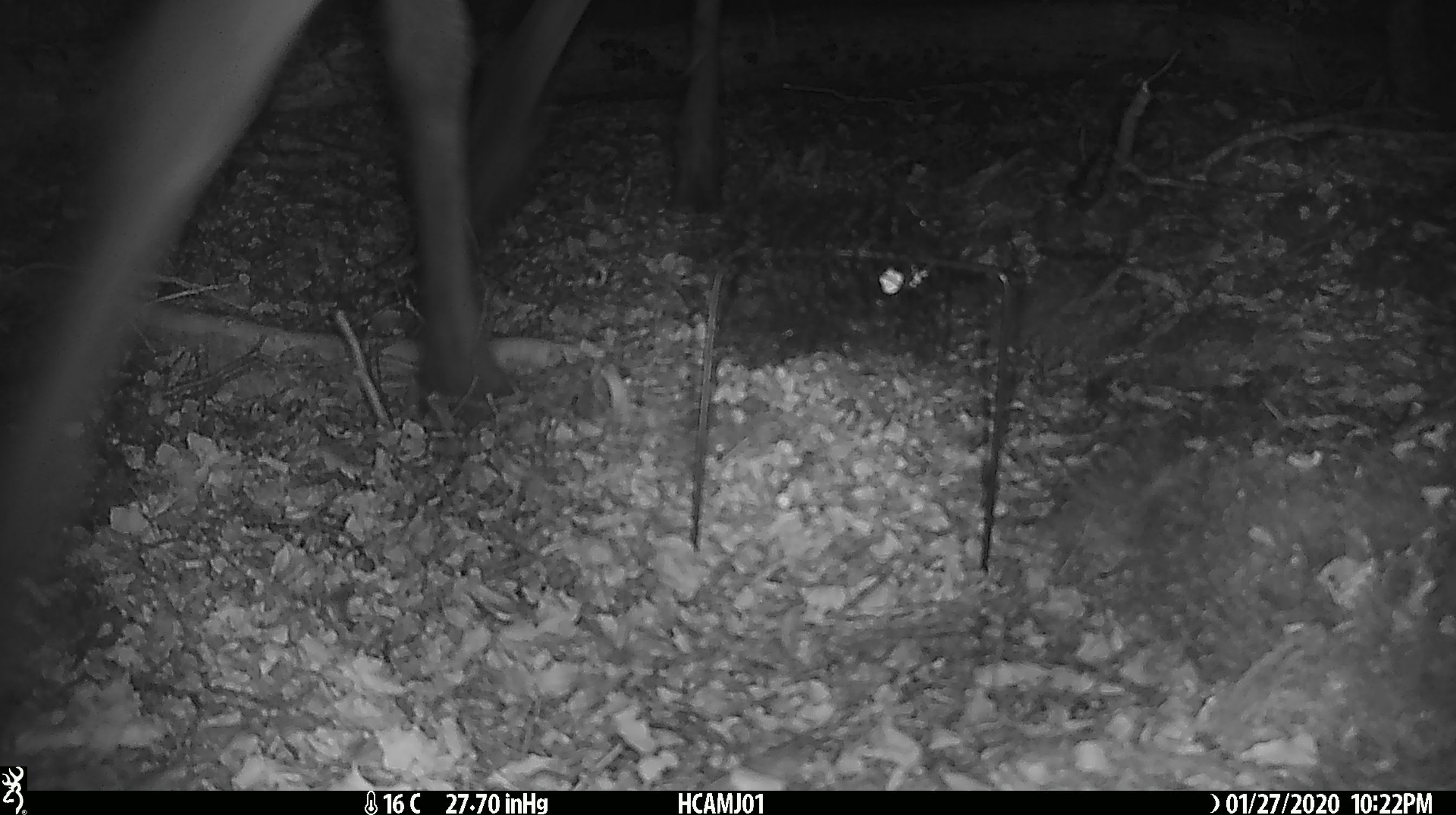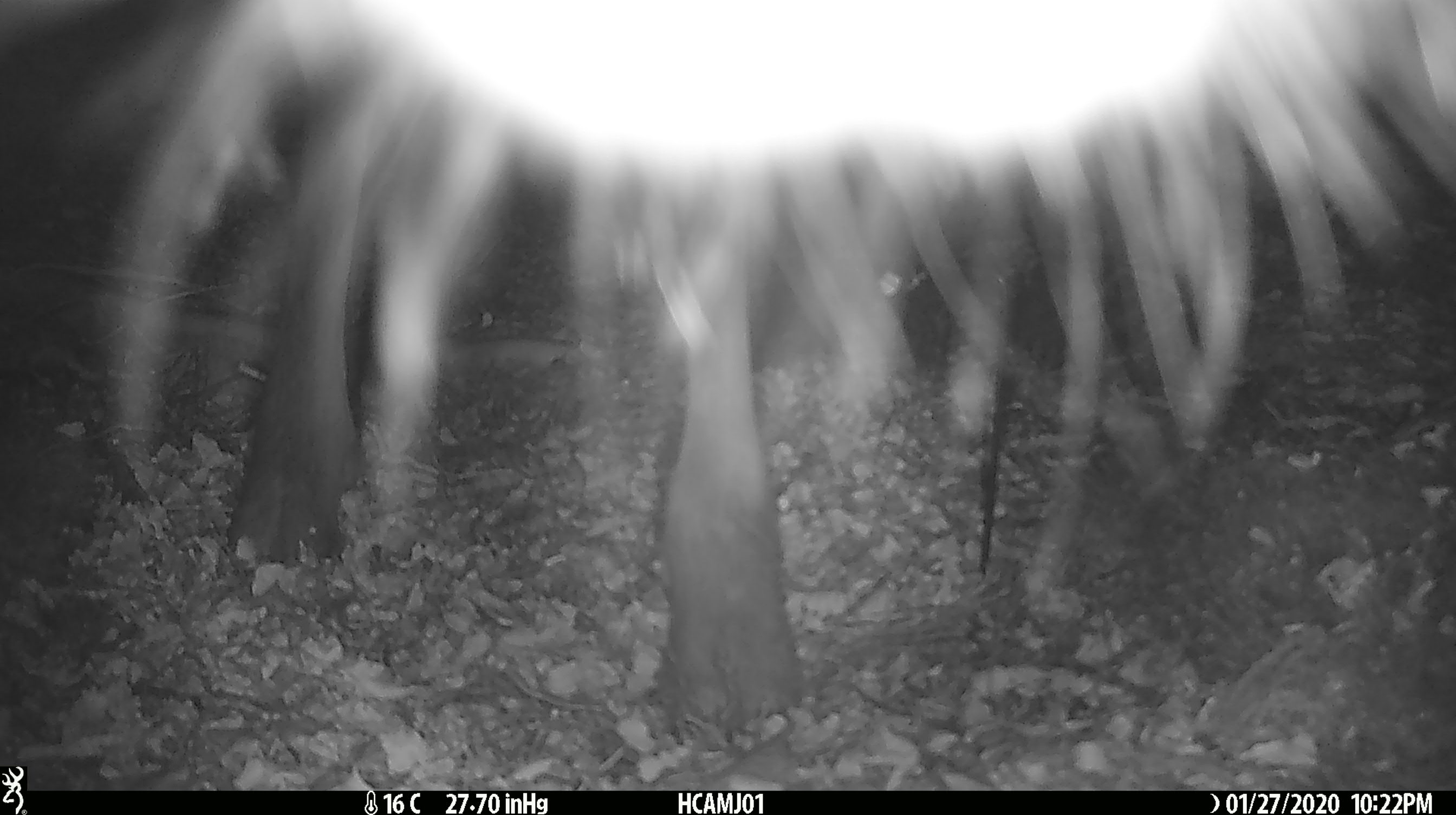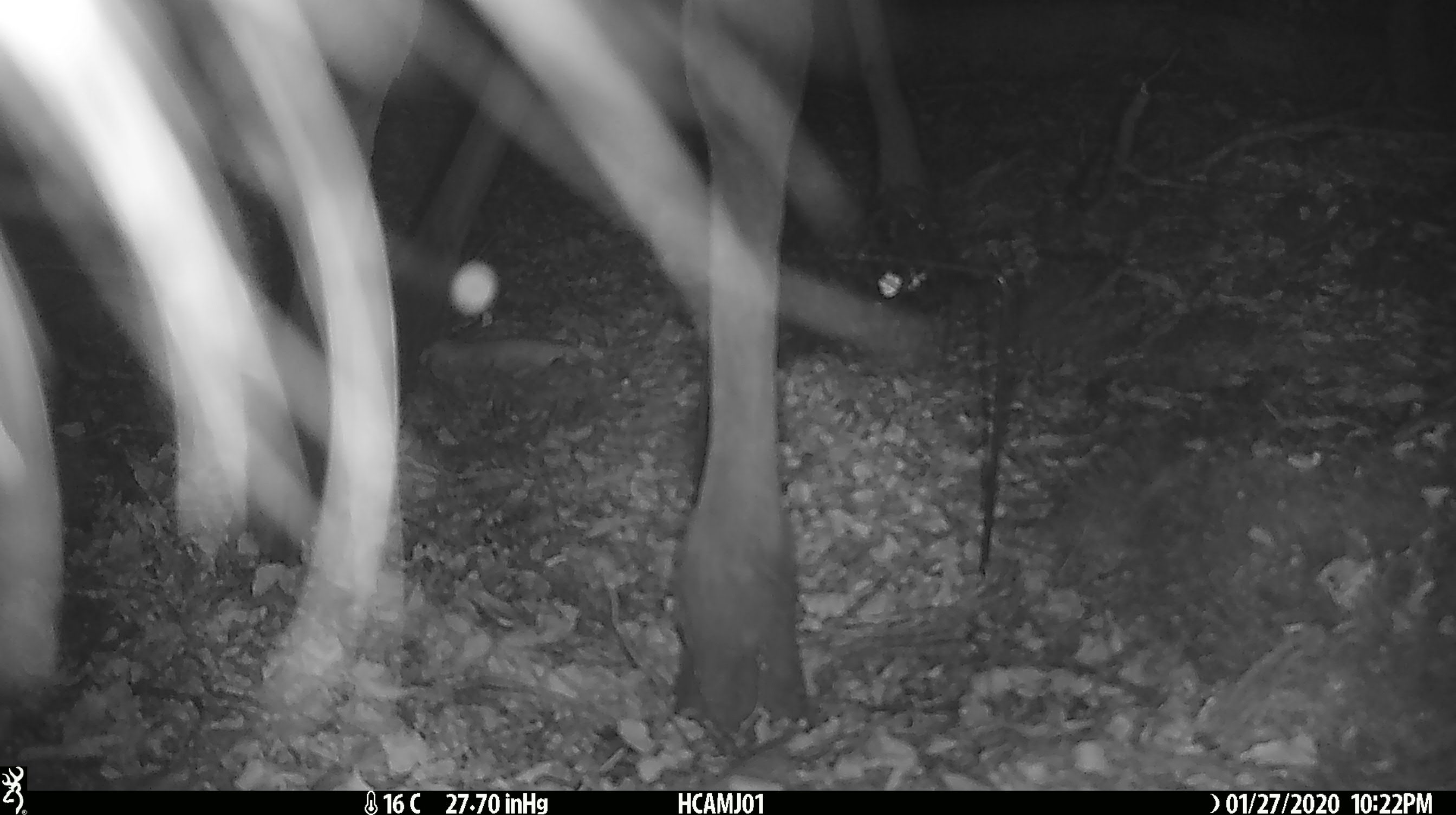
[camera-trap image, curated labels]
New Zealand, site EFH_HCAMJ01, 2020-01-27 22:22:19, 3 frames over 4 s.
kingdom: Animalia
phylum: Chordata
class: Mammalia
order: Artiodactyla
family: Cervidae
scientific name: Cervidae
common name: deer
Deer (Cervidae).